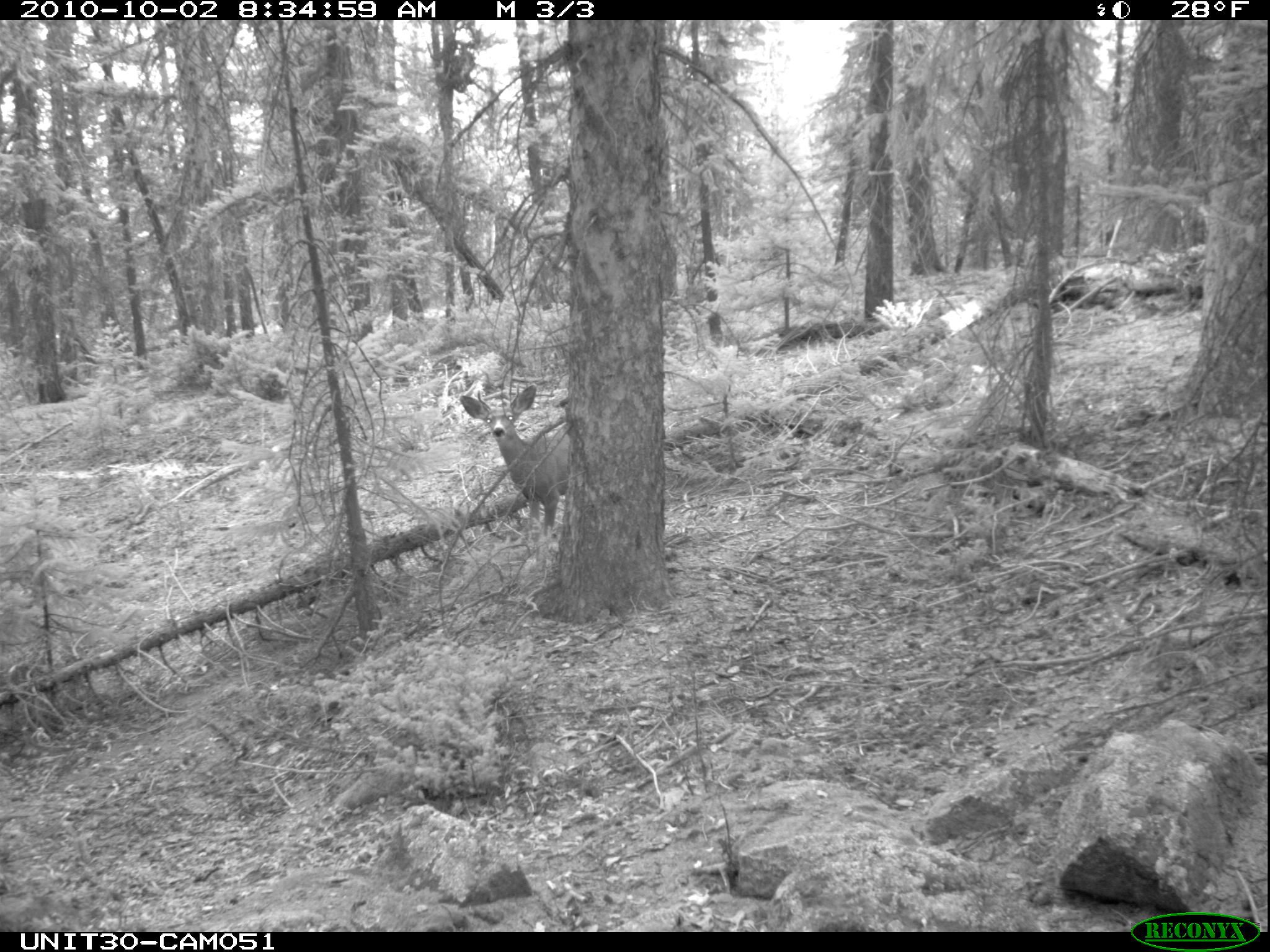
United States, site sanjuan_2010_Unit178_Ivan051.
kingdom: Animalia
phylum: Chordata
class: Mammalia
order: Artiodactyla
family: Cervidae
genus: Odocoileus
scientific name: Odocoileus hemionus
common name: mule deer